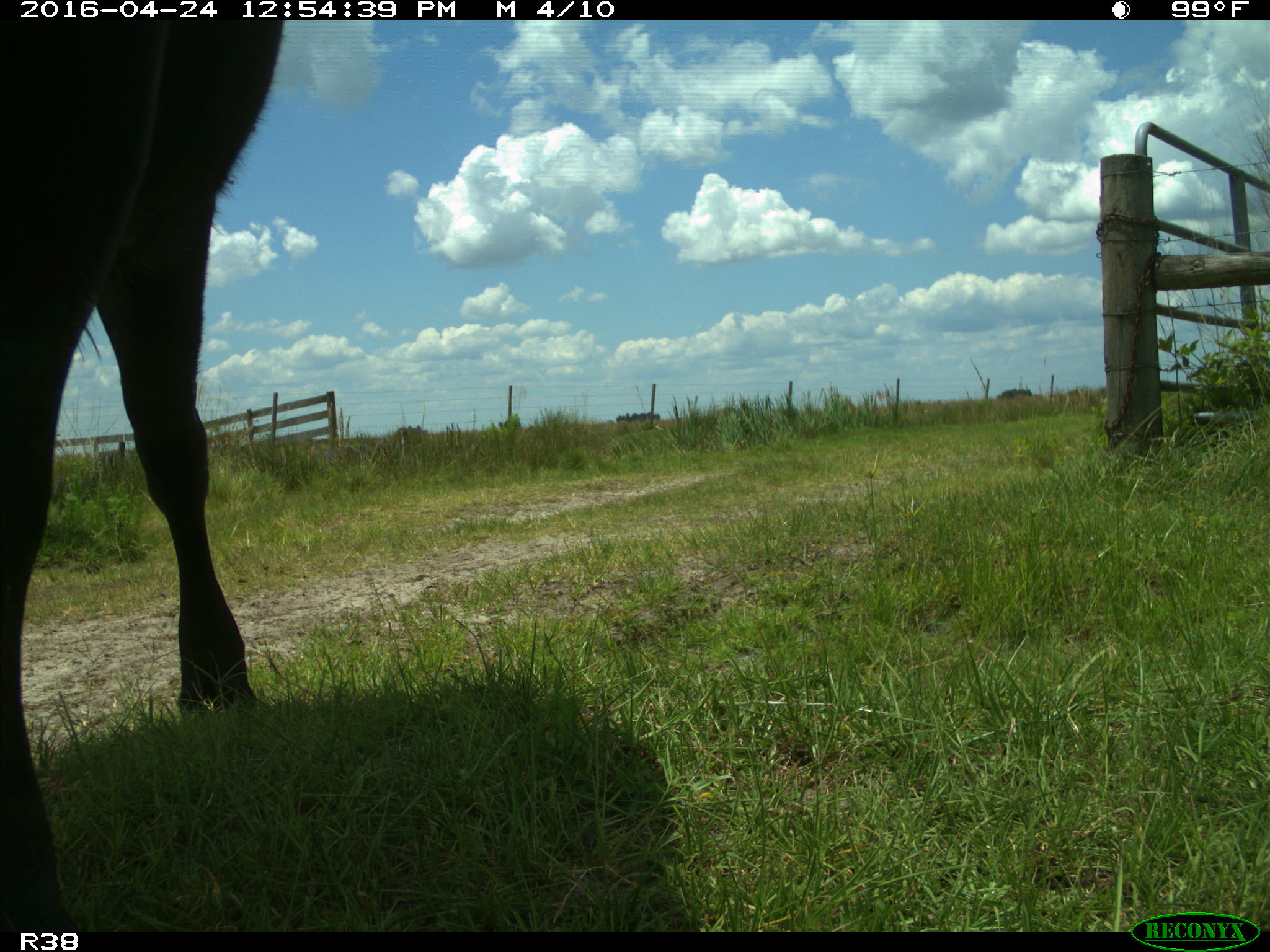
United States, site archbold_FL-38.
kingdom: Animalia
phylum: Chordata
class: Mammalia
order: Artiodactyla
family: Bovidae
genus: Bos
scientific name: Bos taurus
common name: domestic cow